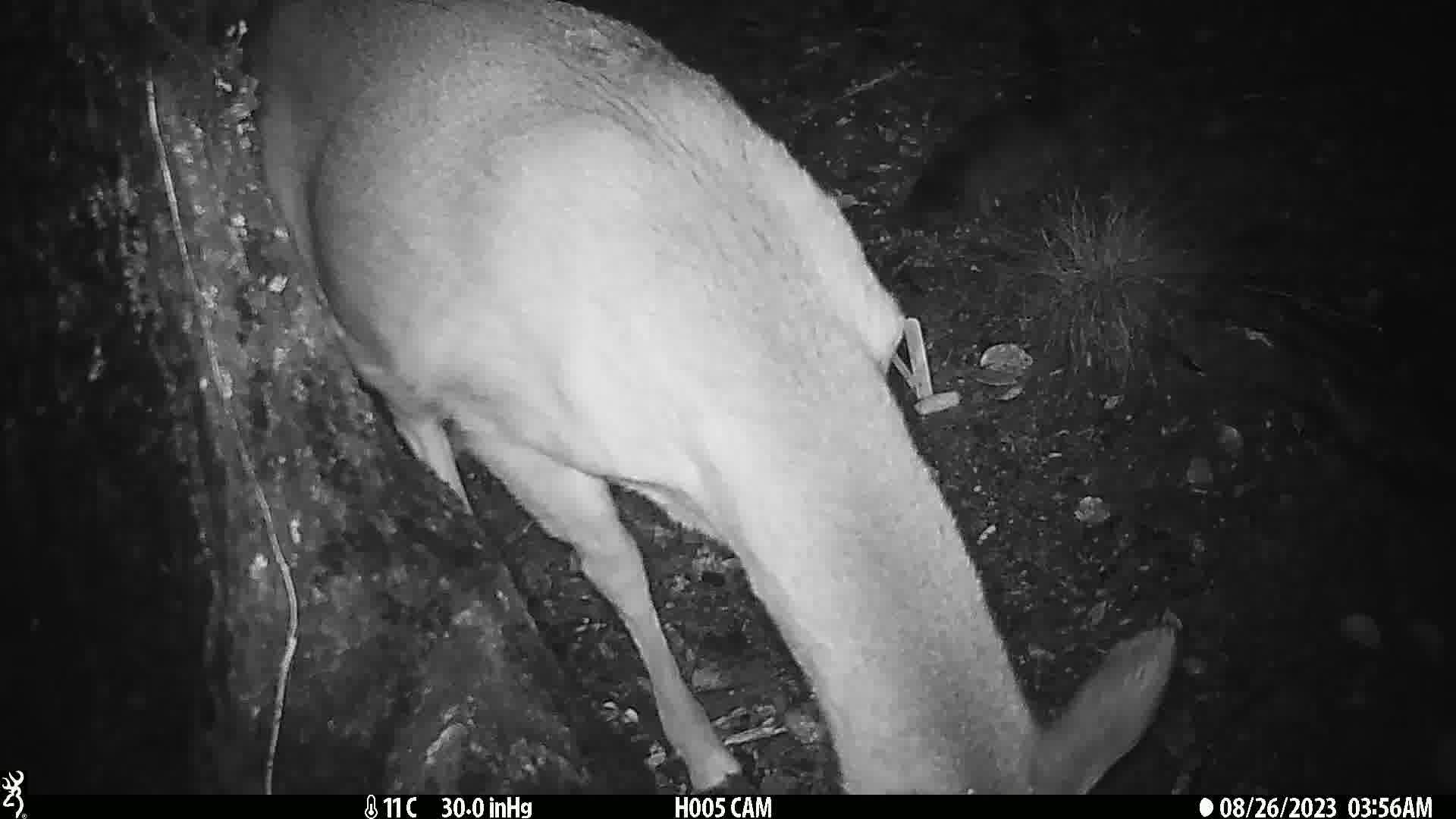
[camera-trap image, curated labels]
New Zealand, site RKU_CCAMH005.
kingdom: Animalia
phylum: Chordata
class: Mammalia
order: Artiodactyla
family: Cervidae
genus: Odocoileus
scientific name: Odocoileus virginianus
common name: white-tailed deer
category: white tailed deer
White tailed deer (white-tailed deer) (Odocoileus virginianus).